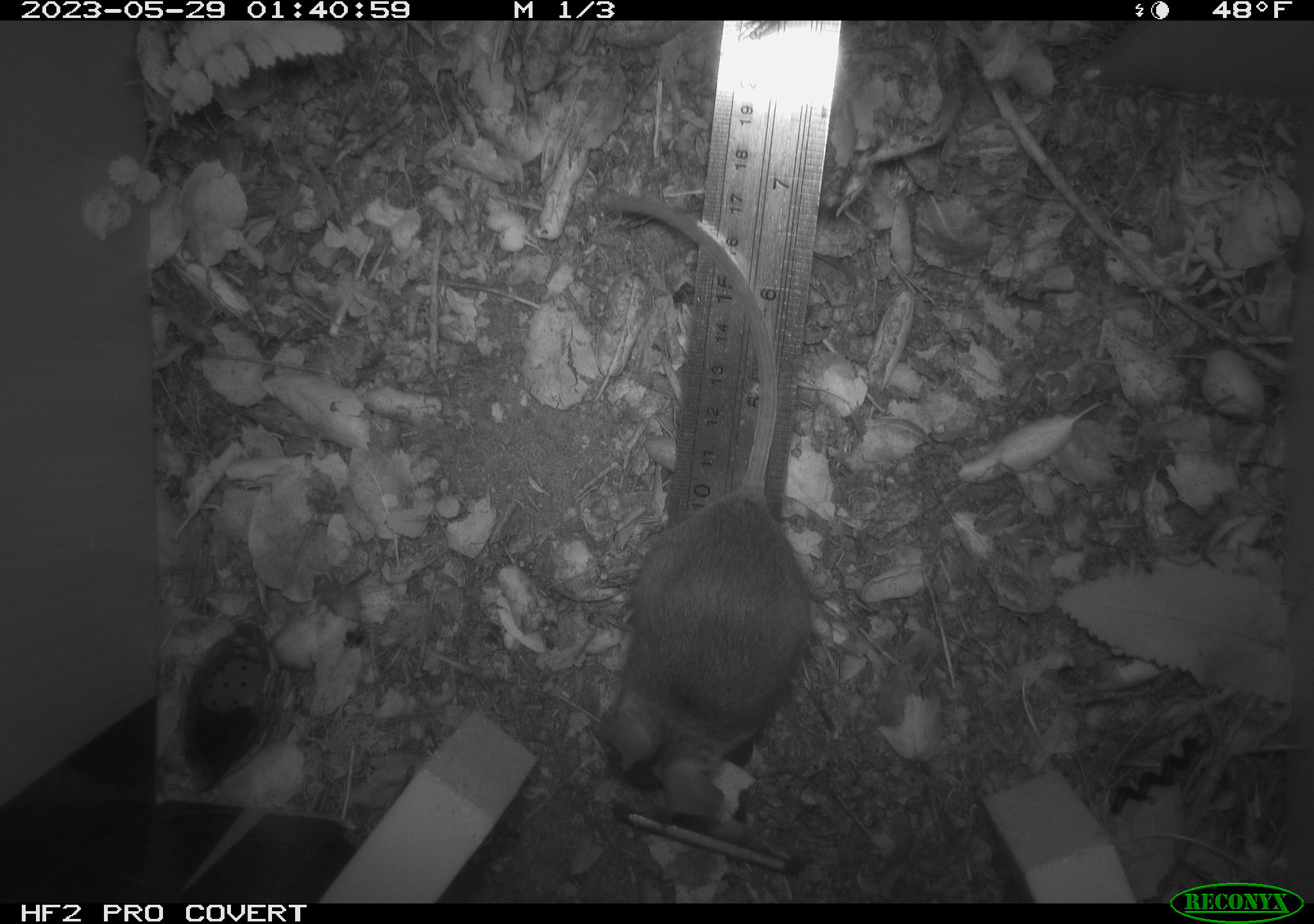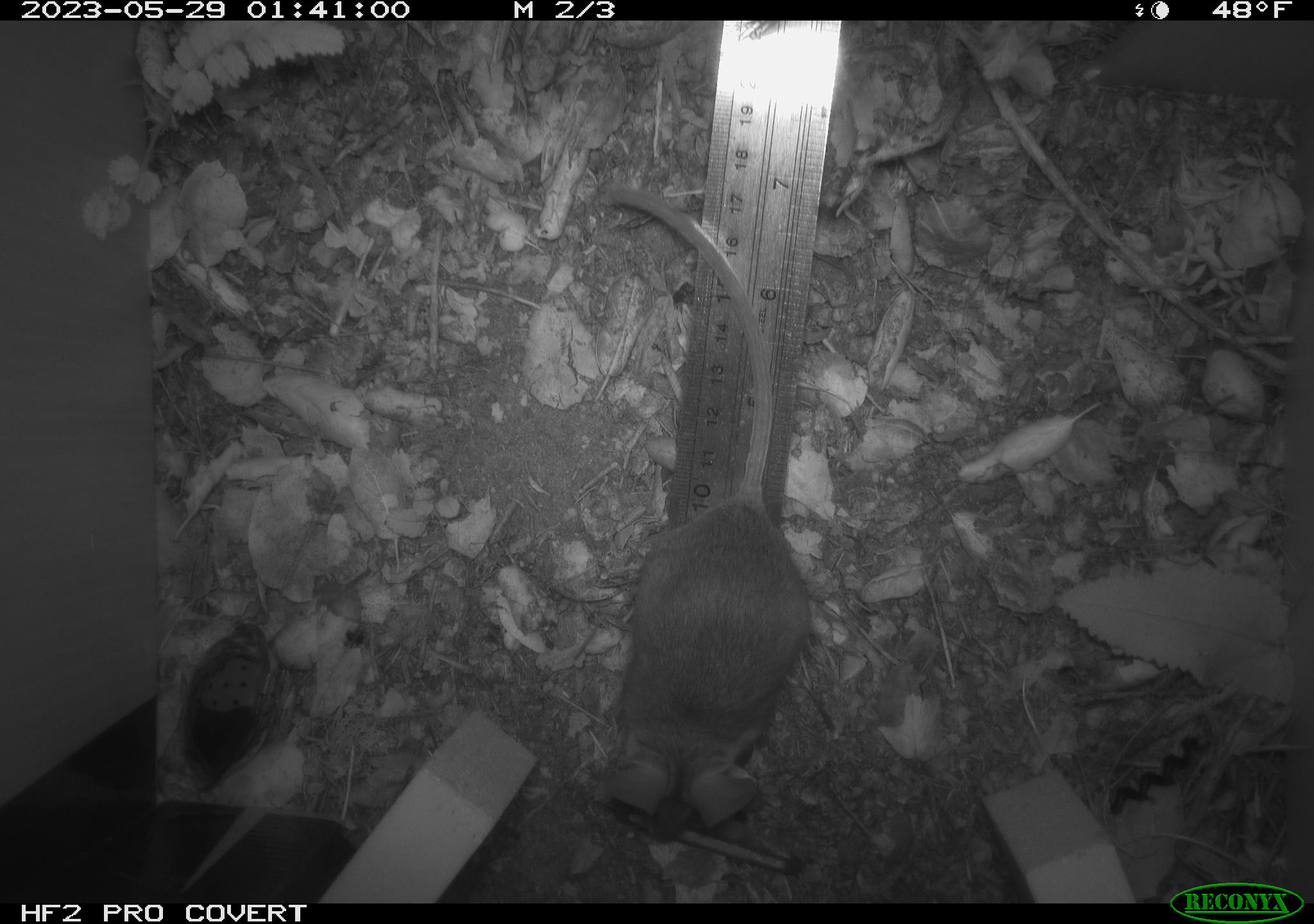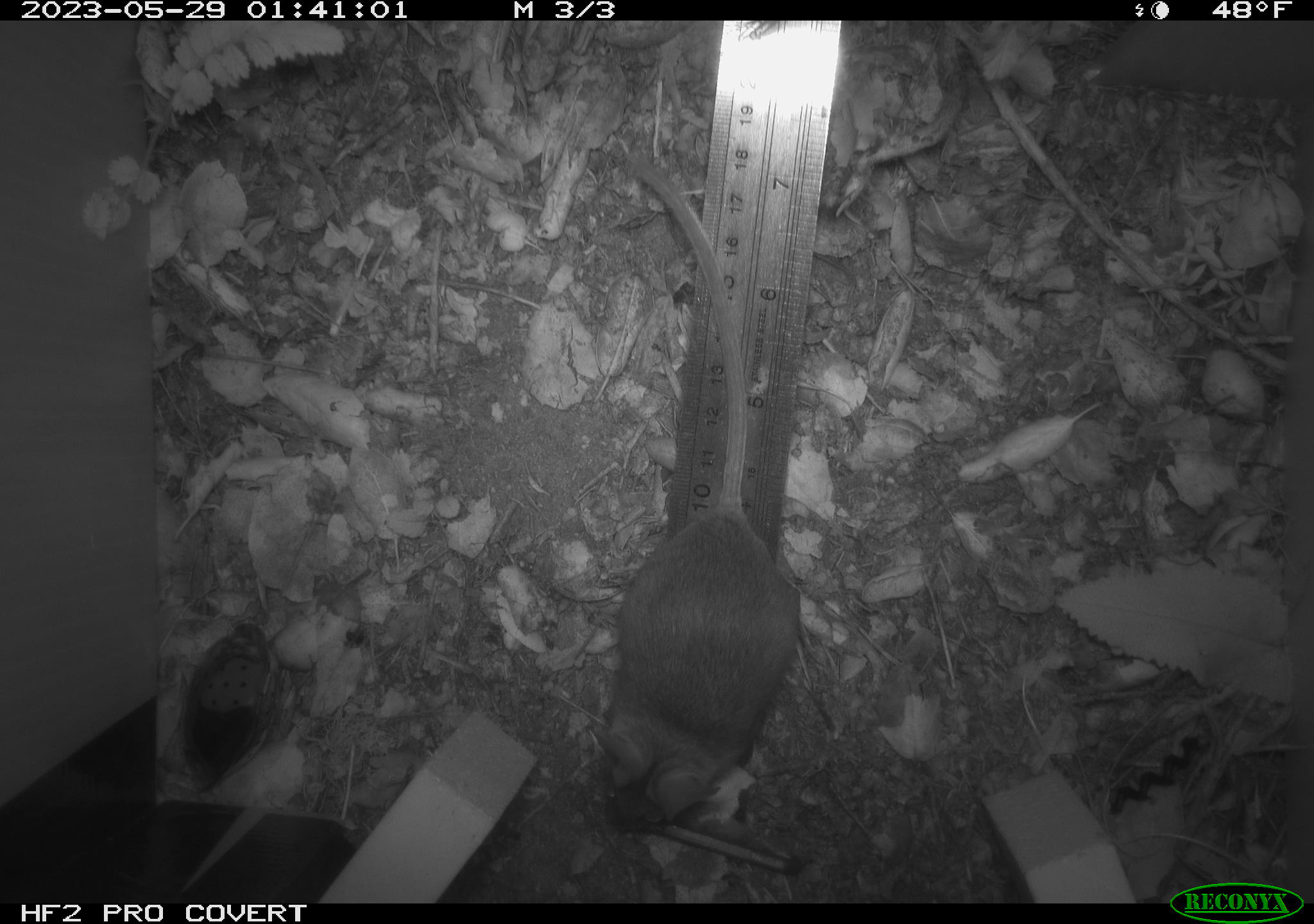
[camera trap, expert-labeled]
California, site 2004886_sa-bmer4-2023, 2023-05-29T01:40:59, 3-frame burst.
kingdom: Animalia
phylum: Chordata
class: Mammalia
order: Rodentia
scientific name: Rodentia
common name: mouse species